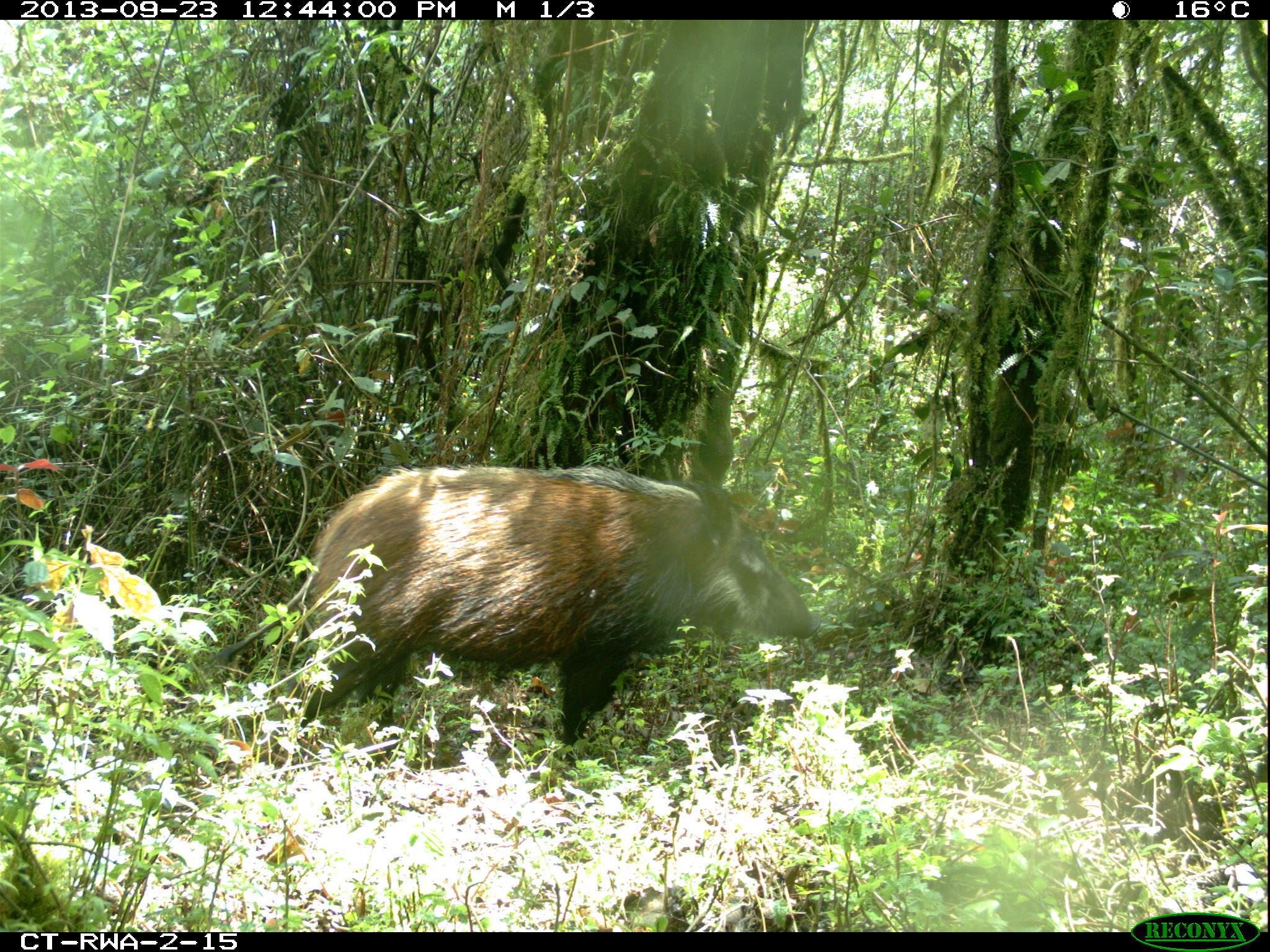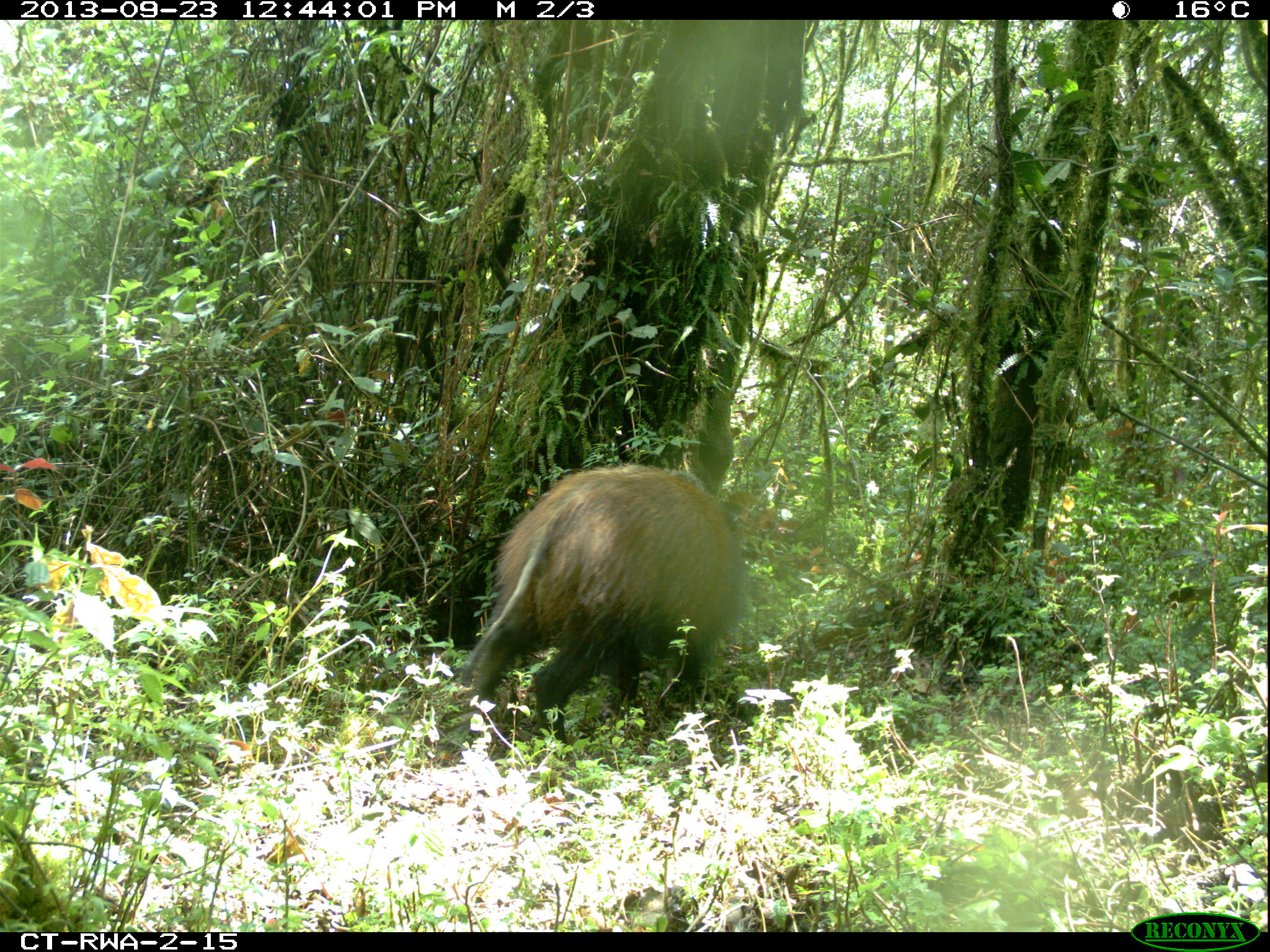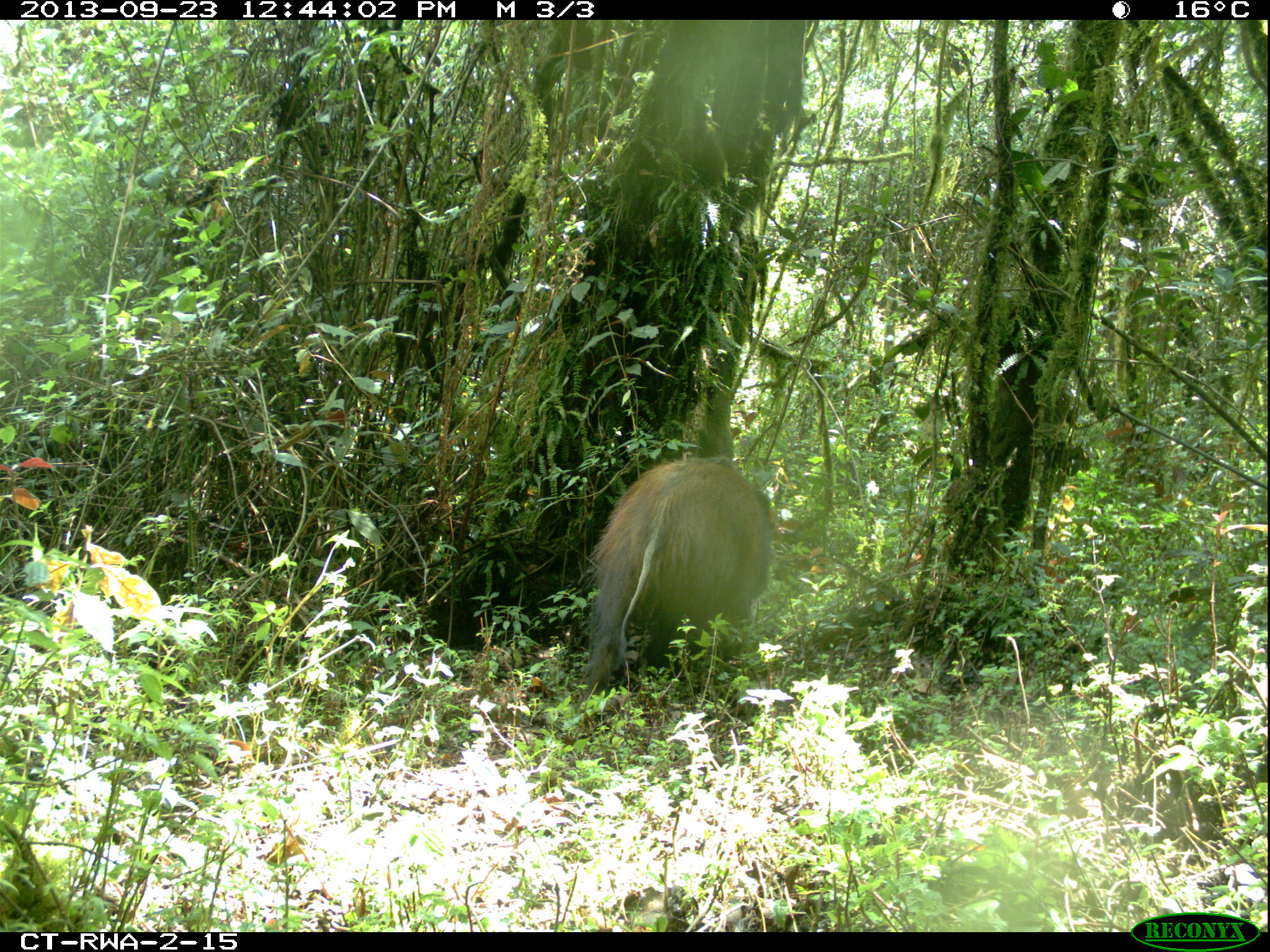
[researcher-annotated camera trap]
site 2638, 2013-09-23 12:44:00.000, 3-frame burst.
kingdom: Animalia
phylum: Chordata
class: Mammalia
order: Artiodactyla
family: Suidae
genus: Potamochoerus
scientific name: Potamochoerus larvatus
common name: bushpig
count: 1